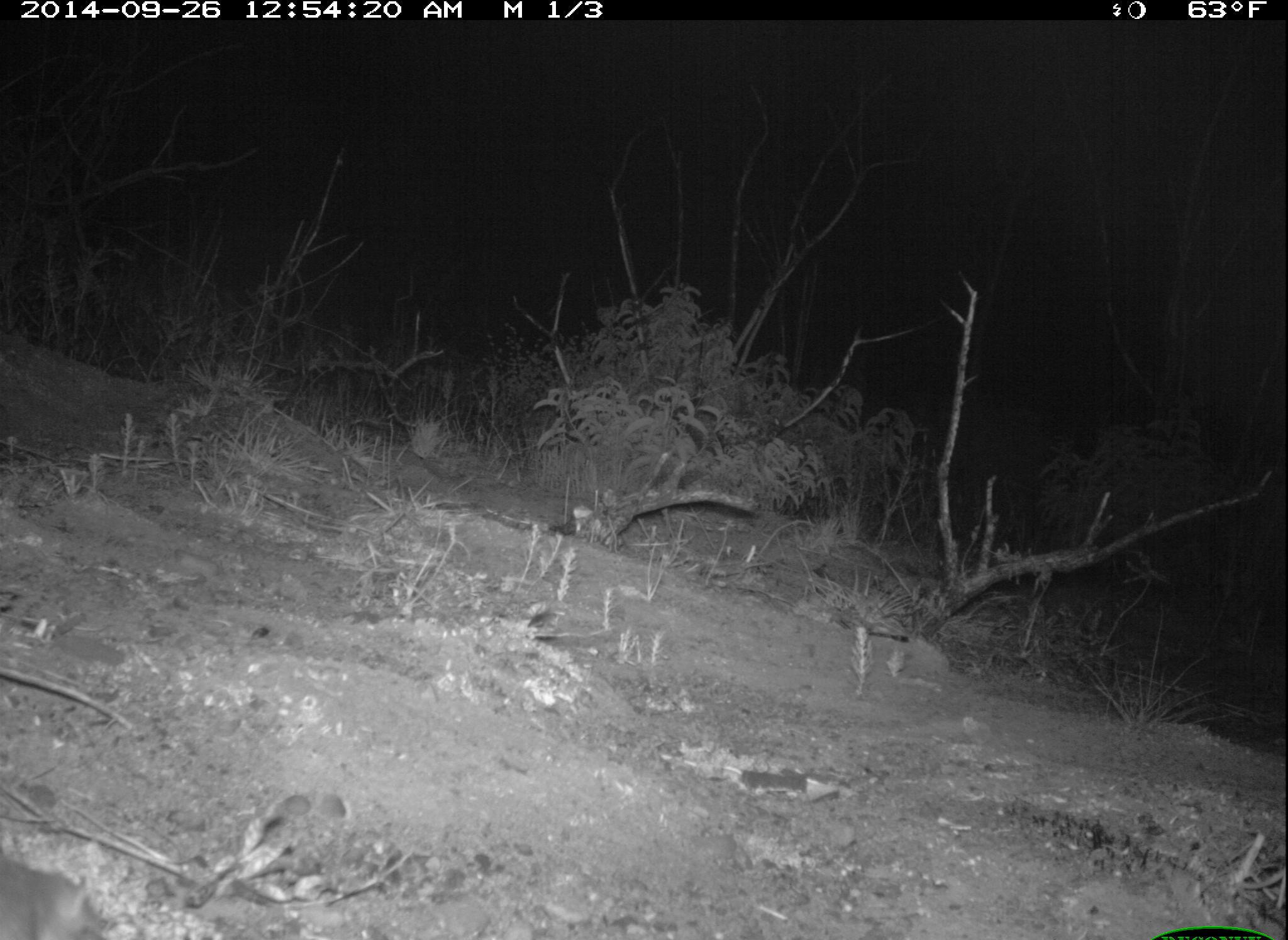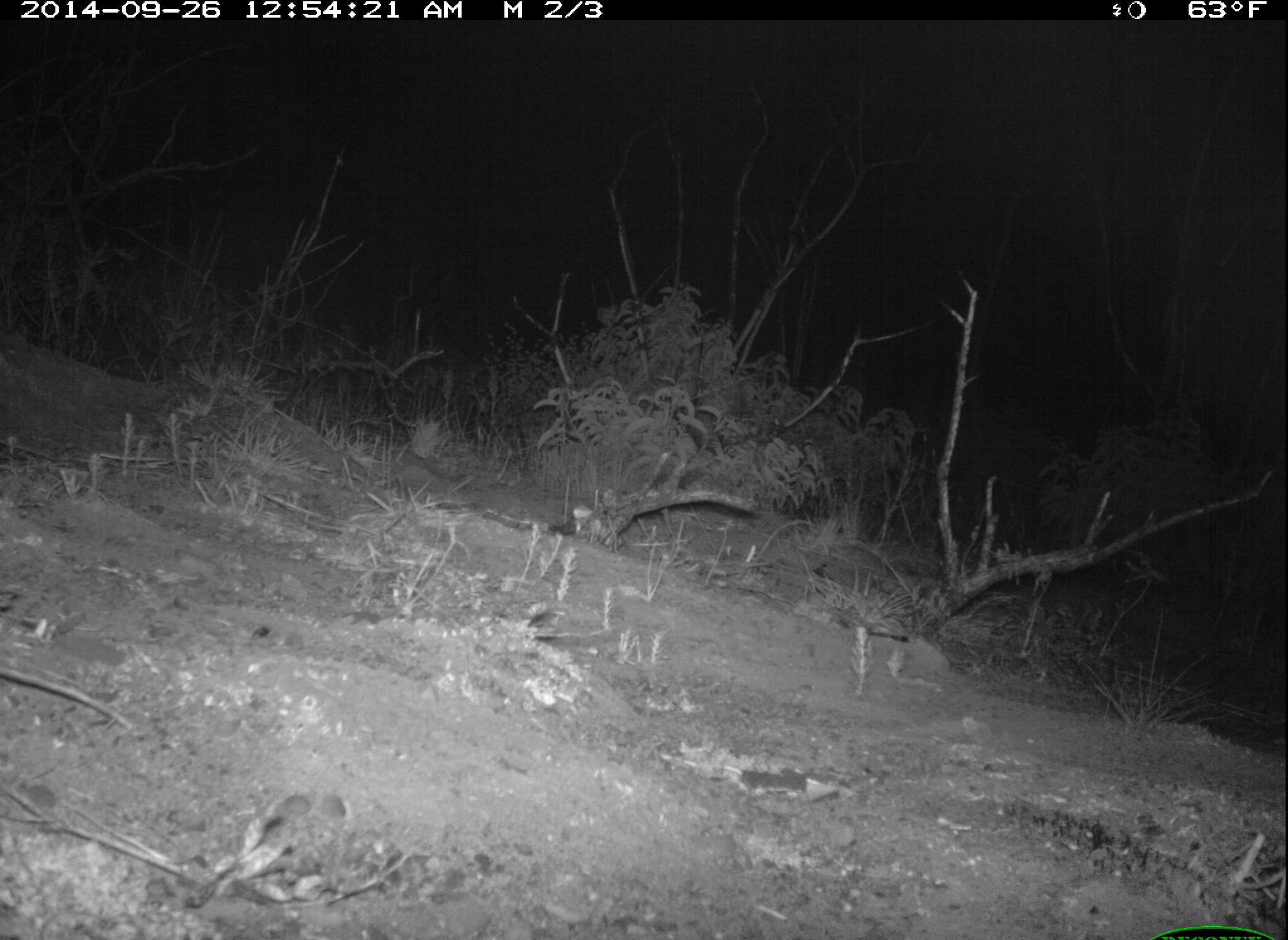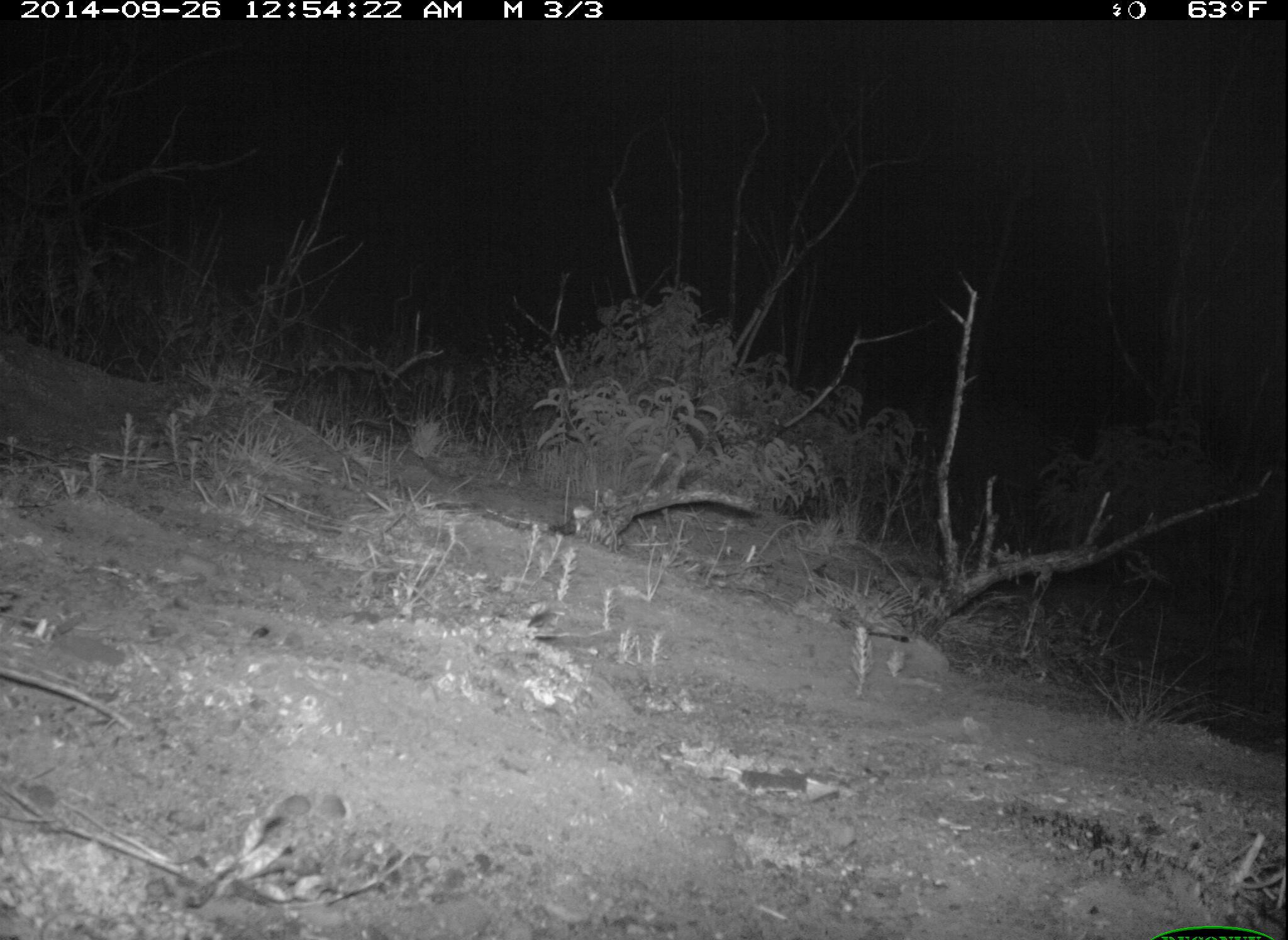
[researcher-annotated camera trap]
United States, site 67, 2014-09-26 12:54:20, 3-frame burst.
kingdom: Animalia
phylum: Chordata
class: Mammalia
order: Rodentia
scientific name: Rodentia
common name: rodent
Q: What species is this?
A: Rodent (Rodentia).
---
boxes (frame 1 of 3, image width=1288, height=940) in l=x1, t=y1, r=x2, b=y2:
rodent: l=0, t=854, r=96, b=939